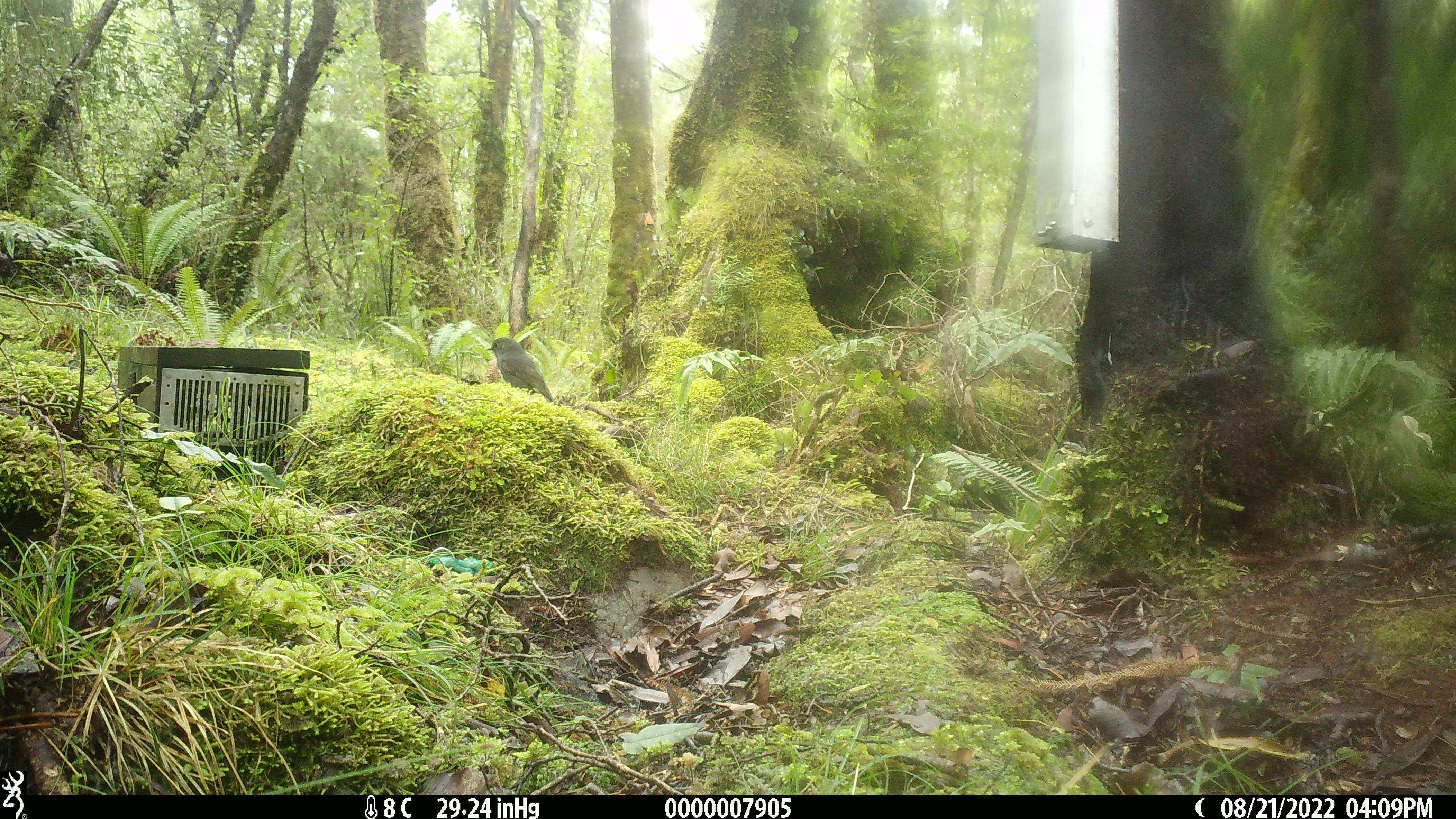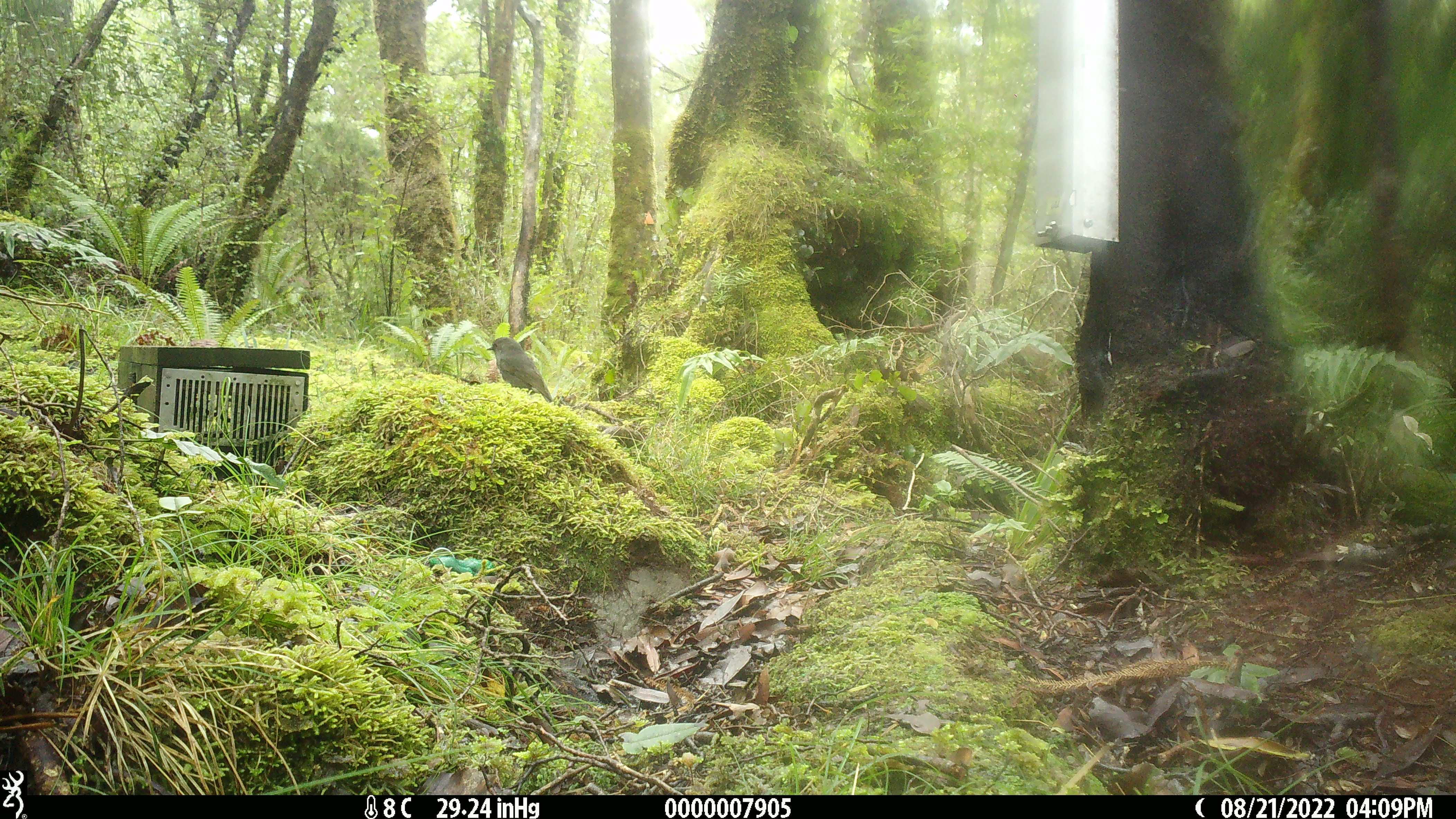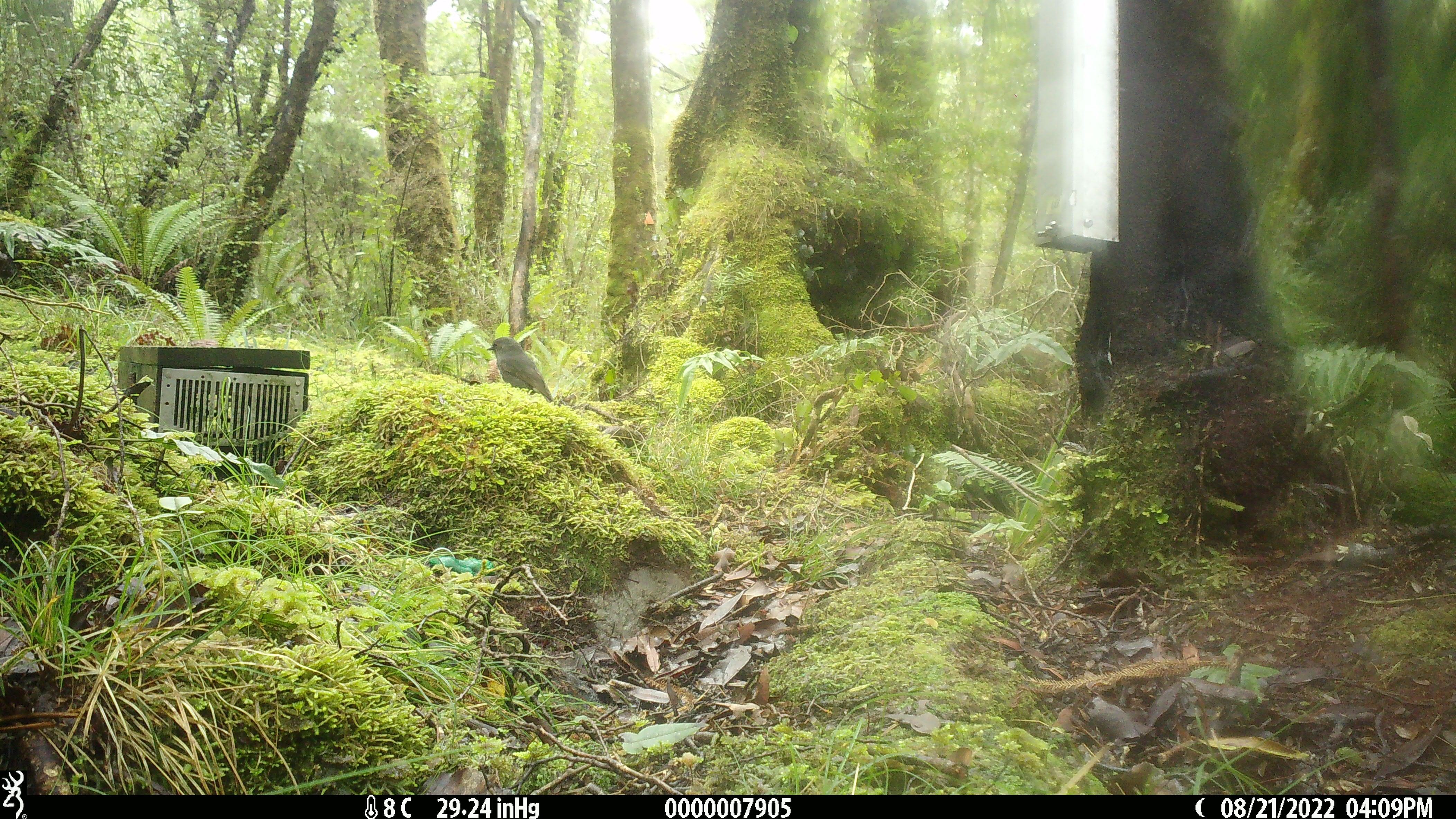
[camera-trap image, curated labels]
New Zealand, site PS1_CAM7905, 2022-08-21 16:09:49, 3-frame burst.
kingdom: Animalia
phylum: Chordata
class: Aves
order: Passeriformes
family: Petroicidae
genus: Petroica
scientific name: Petroica australis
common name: new zealand robin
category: robin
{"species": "robin (new zealand robin) (Petroica australis)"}